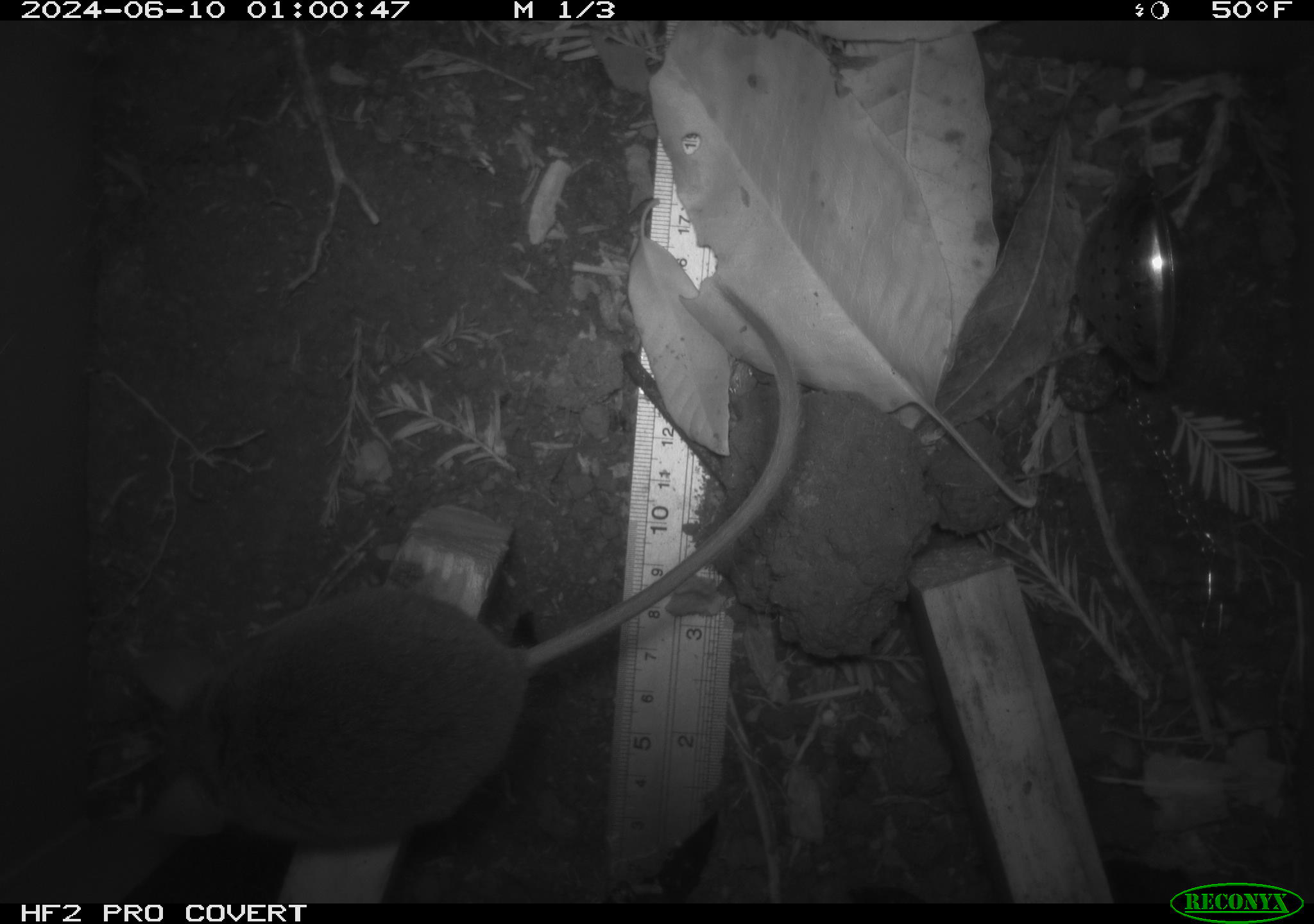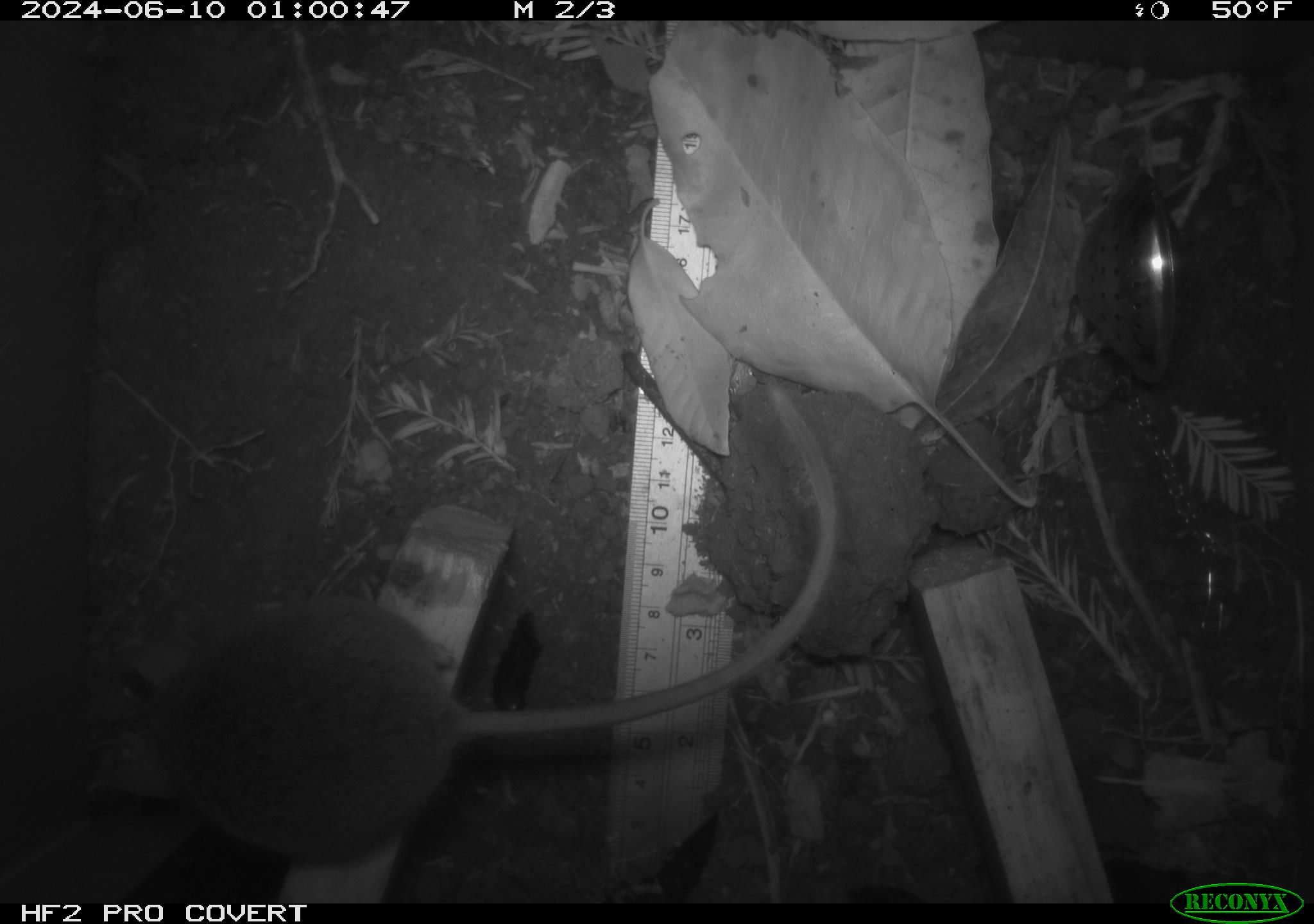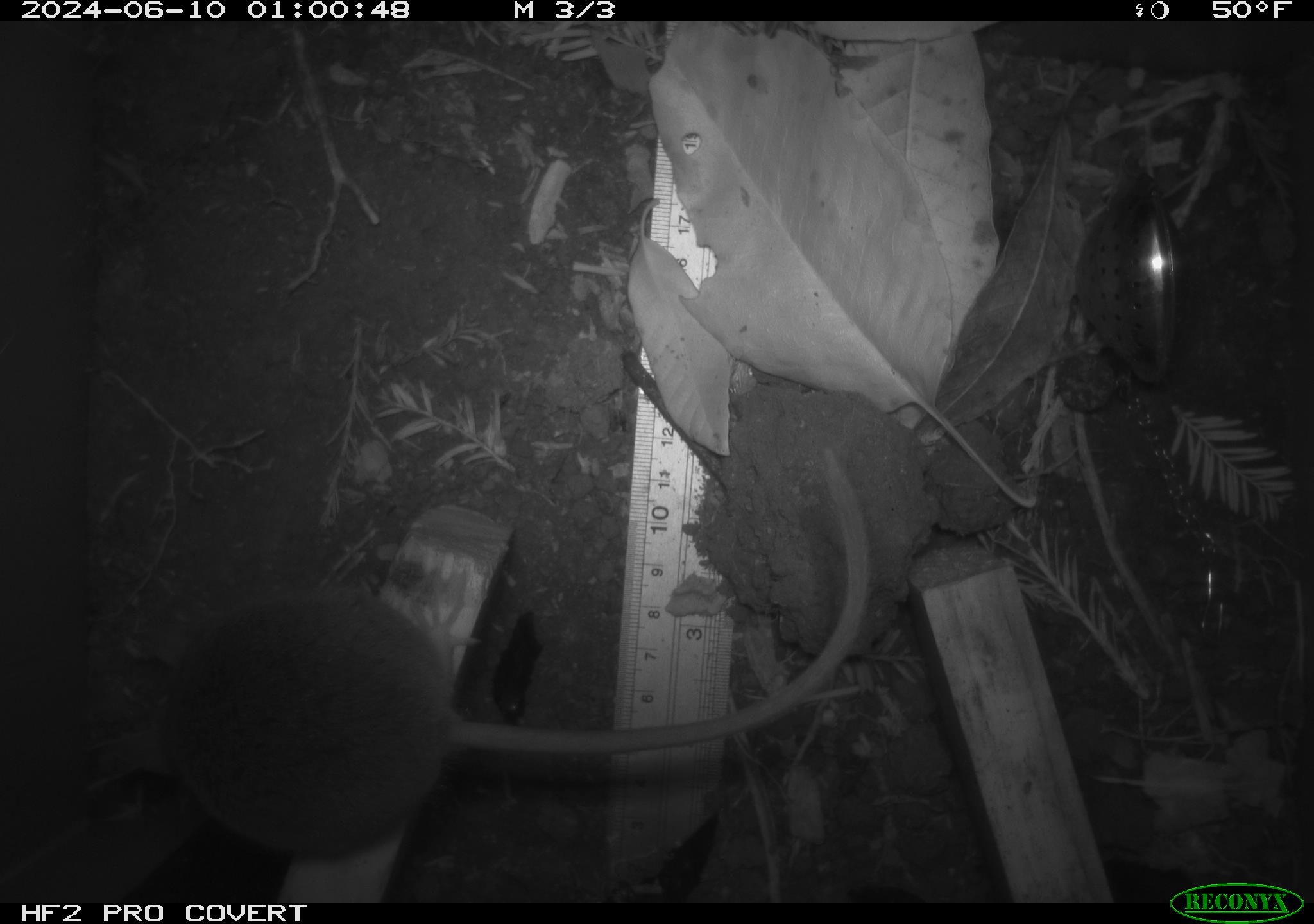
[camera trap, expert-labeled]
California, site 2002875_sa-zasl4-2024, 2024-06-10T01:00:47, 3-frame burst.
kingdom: Animalia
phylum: Chordata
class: Mammalia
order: Rodentia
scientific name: Rodentia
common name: rodent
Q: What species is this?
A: Rodent (Rodentia).